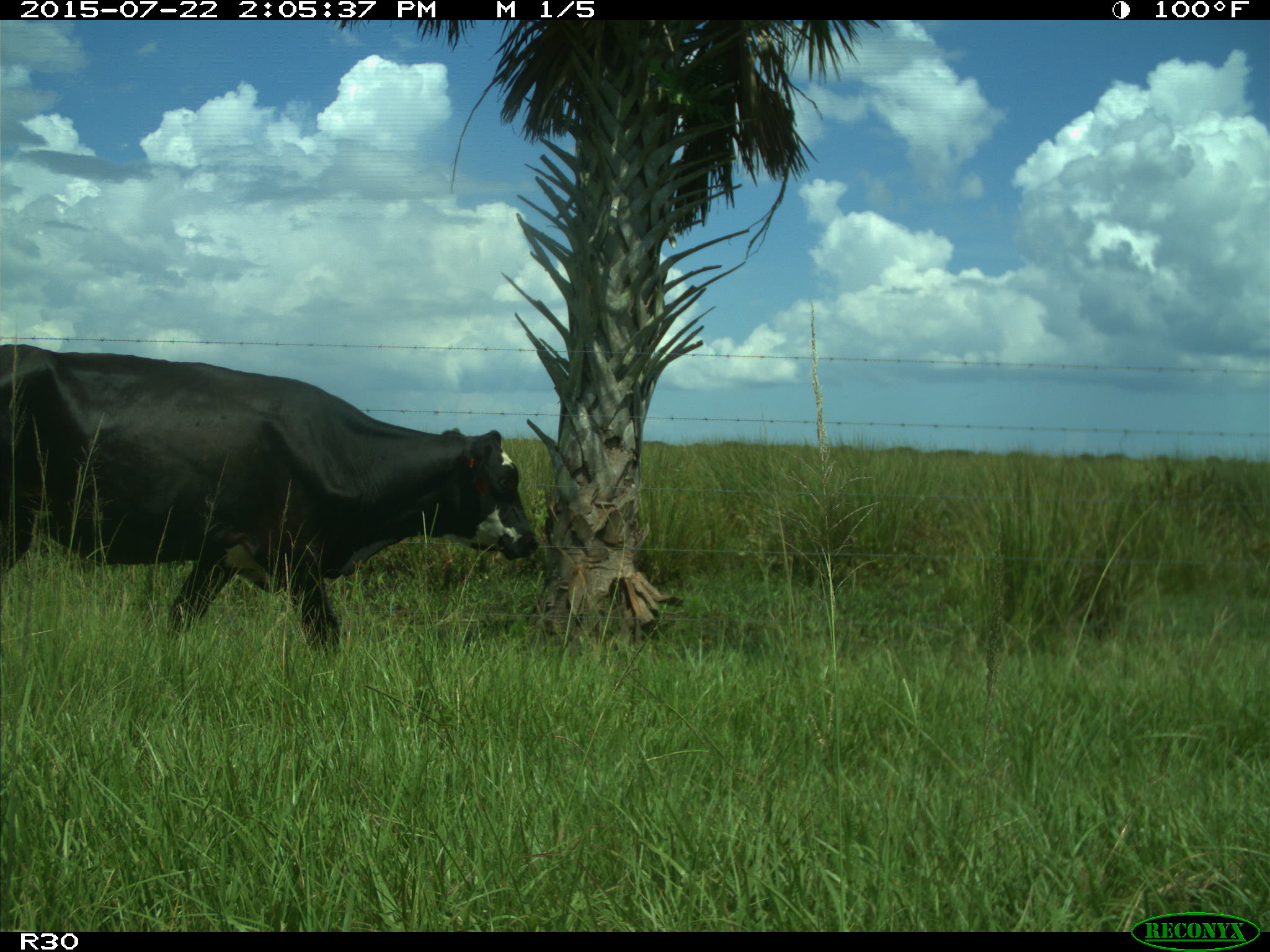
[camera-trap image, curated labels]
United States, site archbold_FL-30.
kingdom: Animalia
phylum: Chordata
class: Mammalia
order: Artiodactyla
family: Bovidae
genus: Bos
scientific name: Bos taurus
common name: domestic cow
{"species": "Bos taurus (domestic cow)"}